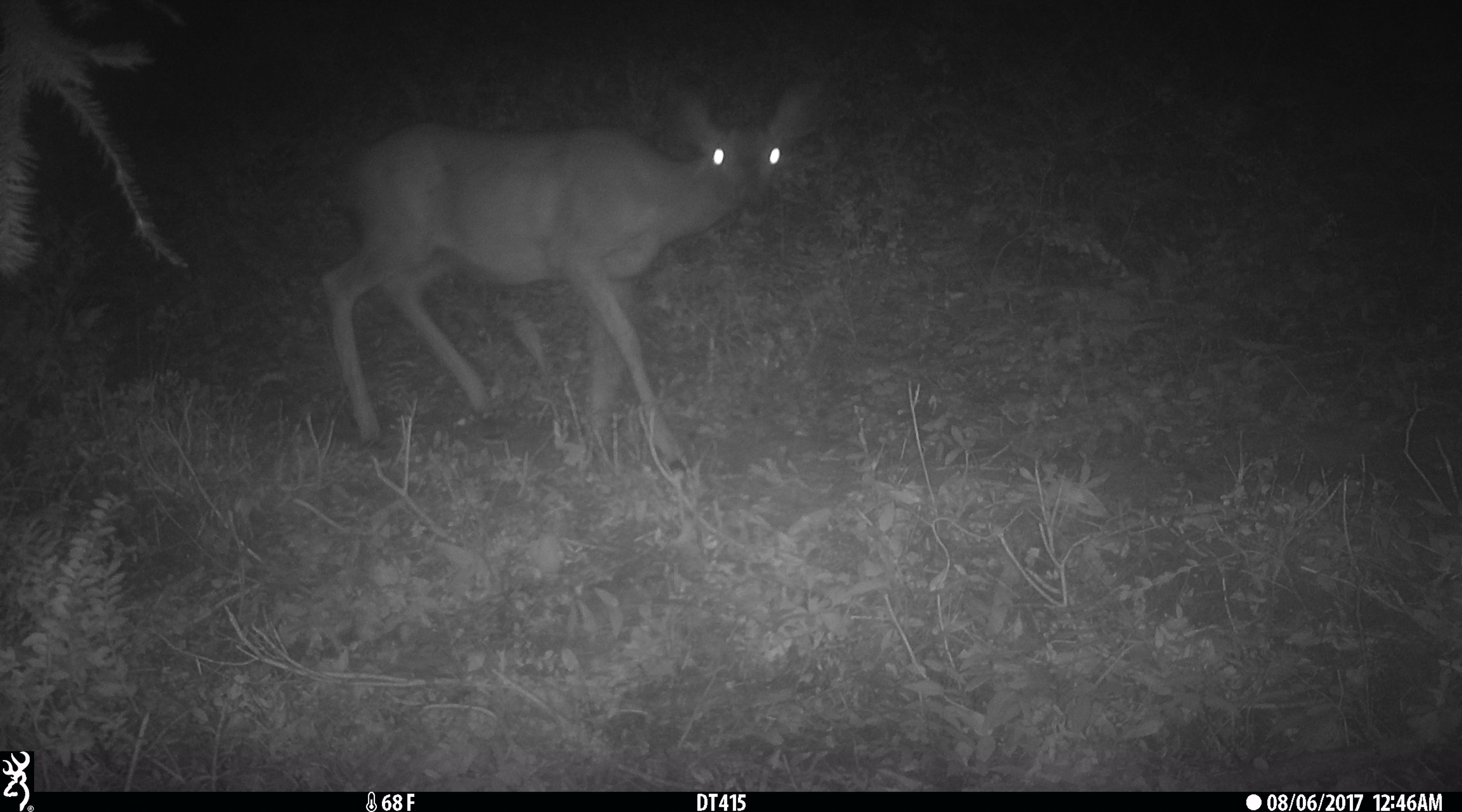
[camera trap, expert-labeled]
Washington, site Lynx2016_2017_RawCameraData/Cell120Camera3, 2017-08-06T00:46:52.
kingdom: Animalia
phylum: Chordata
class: Mammalia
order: Artiodactyla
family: Cervidae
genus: Odocoileus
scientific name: Odocoileus hemionus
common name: mule deer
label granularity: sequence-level